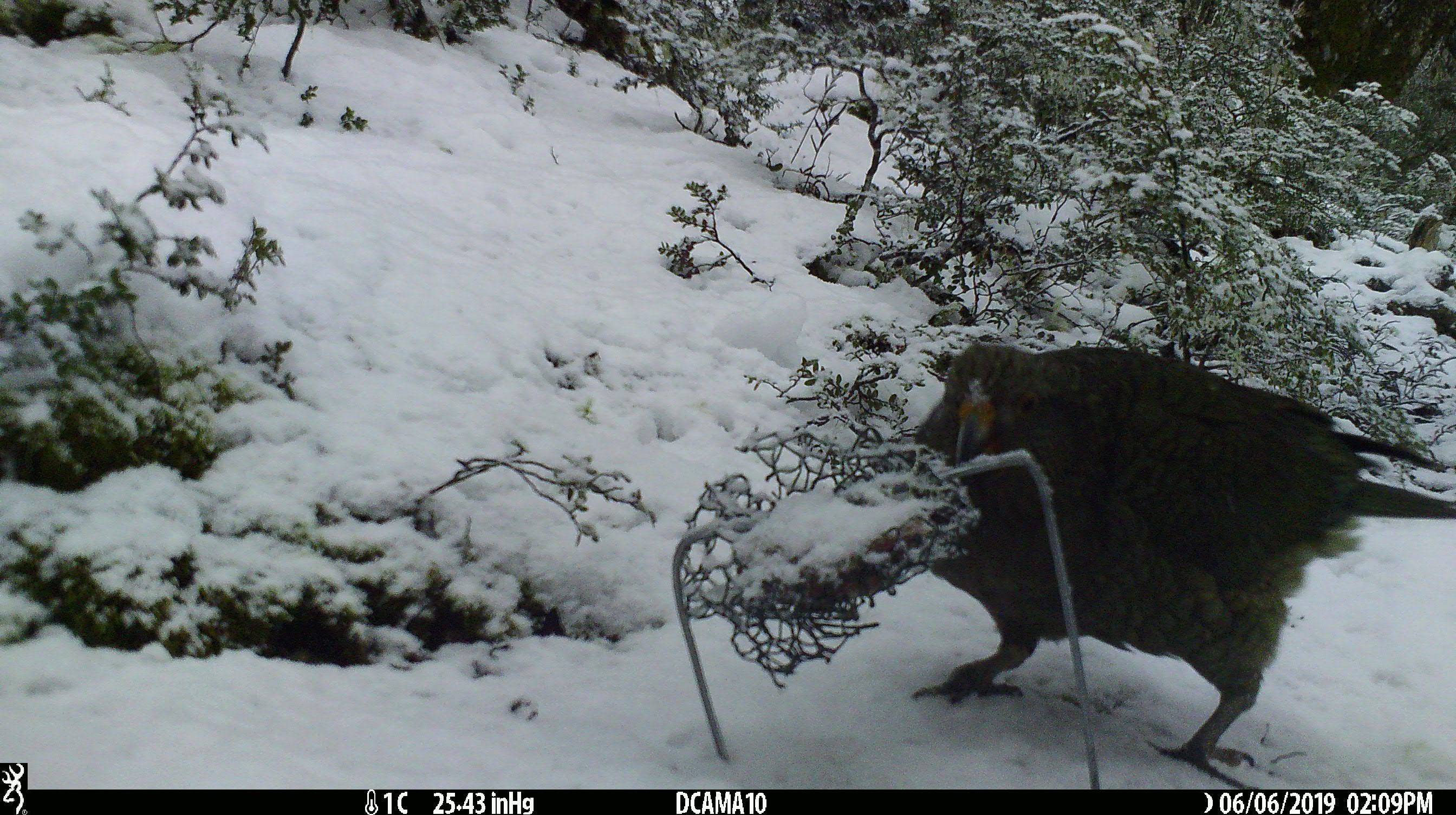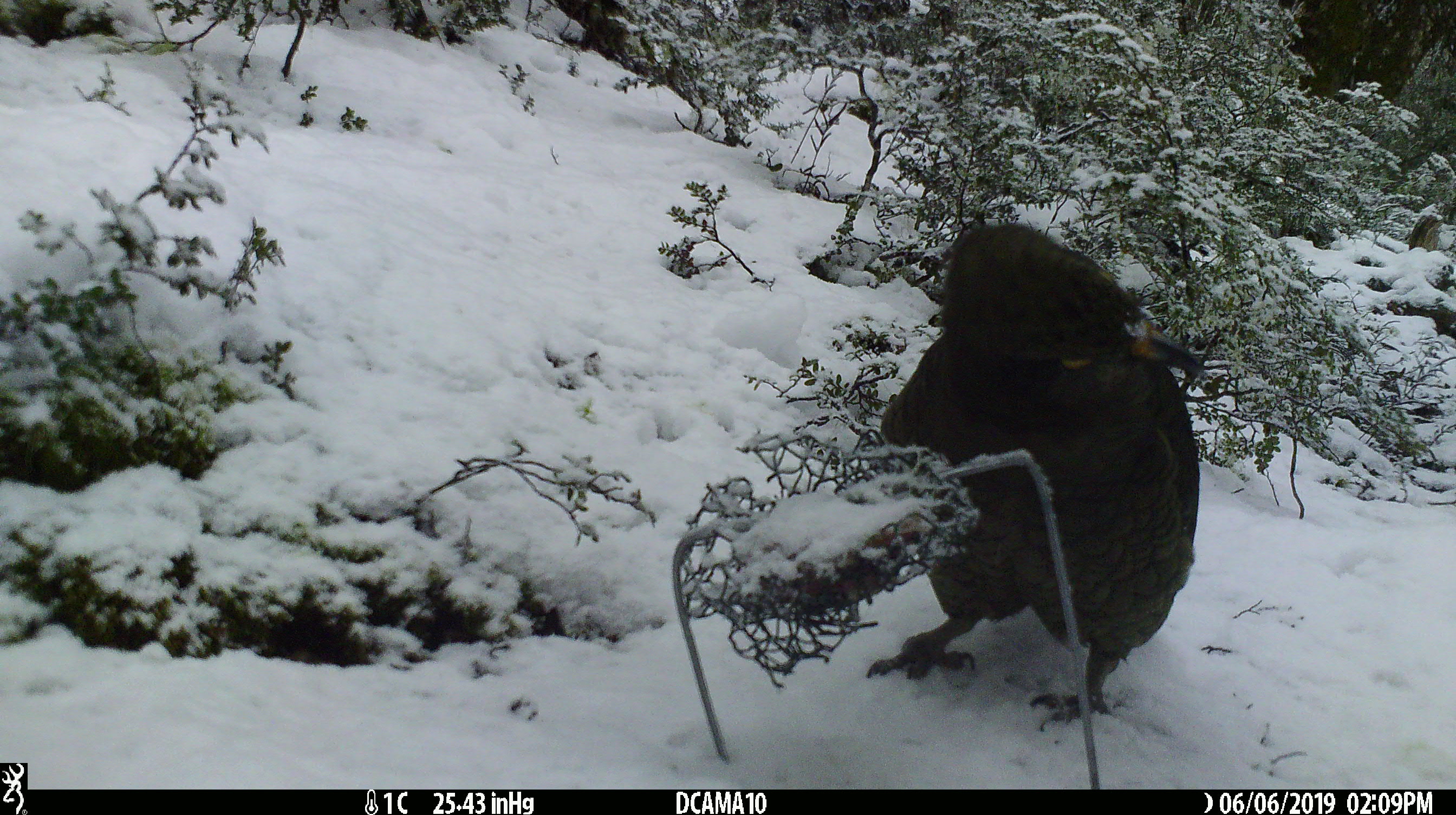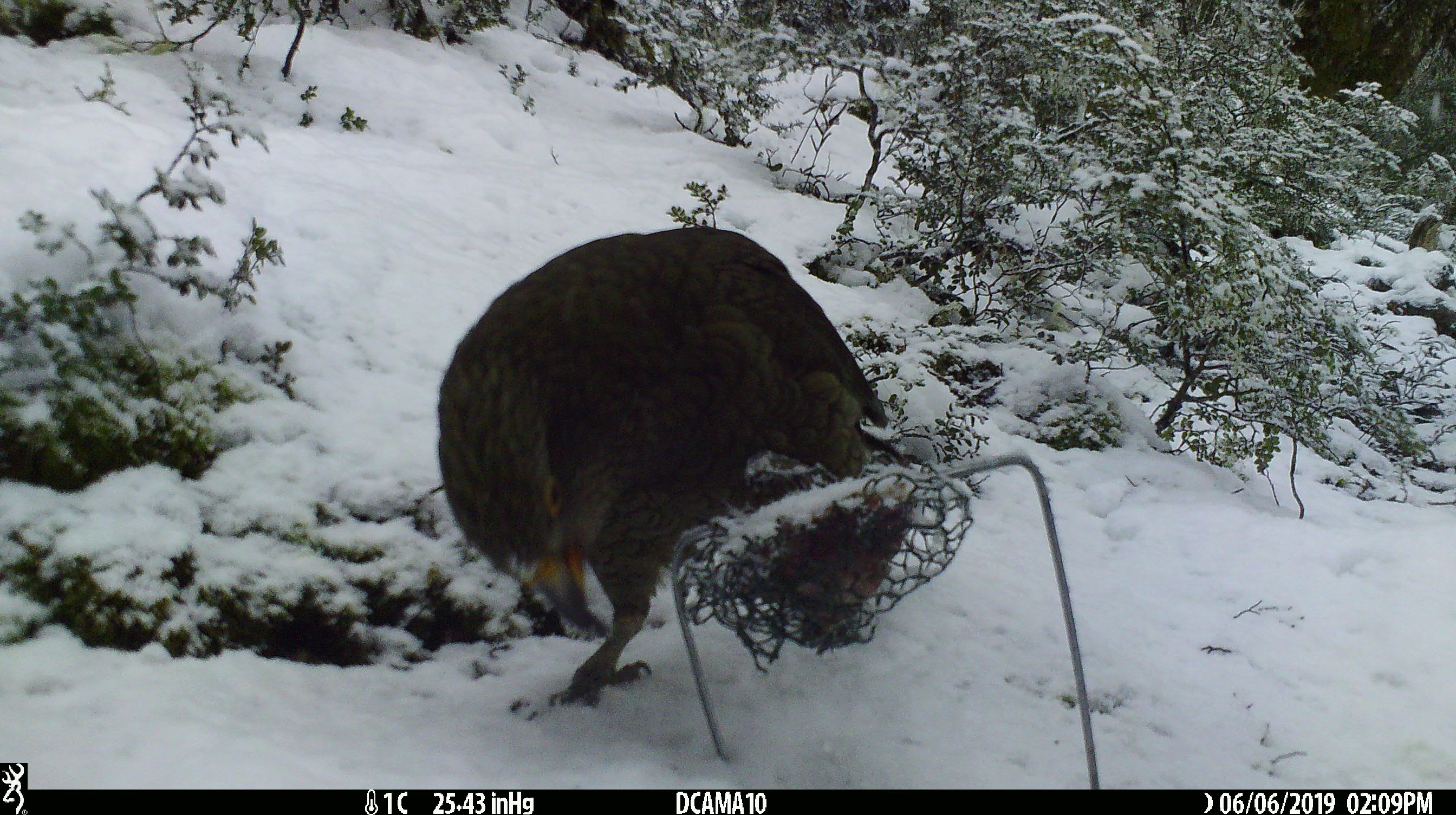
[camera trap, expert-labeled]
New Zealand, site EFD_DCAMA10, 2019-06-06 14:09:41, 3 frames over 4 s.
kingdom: Animalia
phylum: Chordata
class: Aves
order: Psittaciformes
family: Strigopidae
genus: Nestor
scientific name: Nestor notabilis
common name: kea